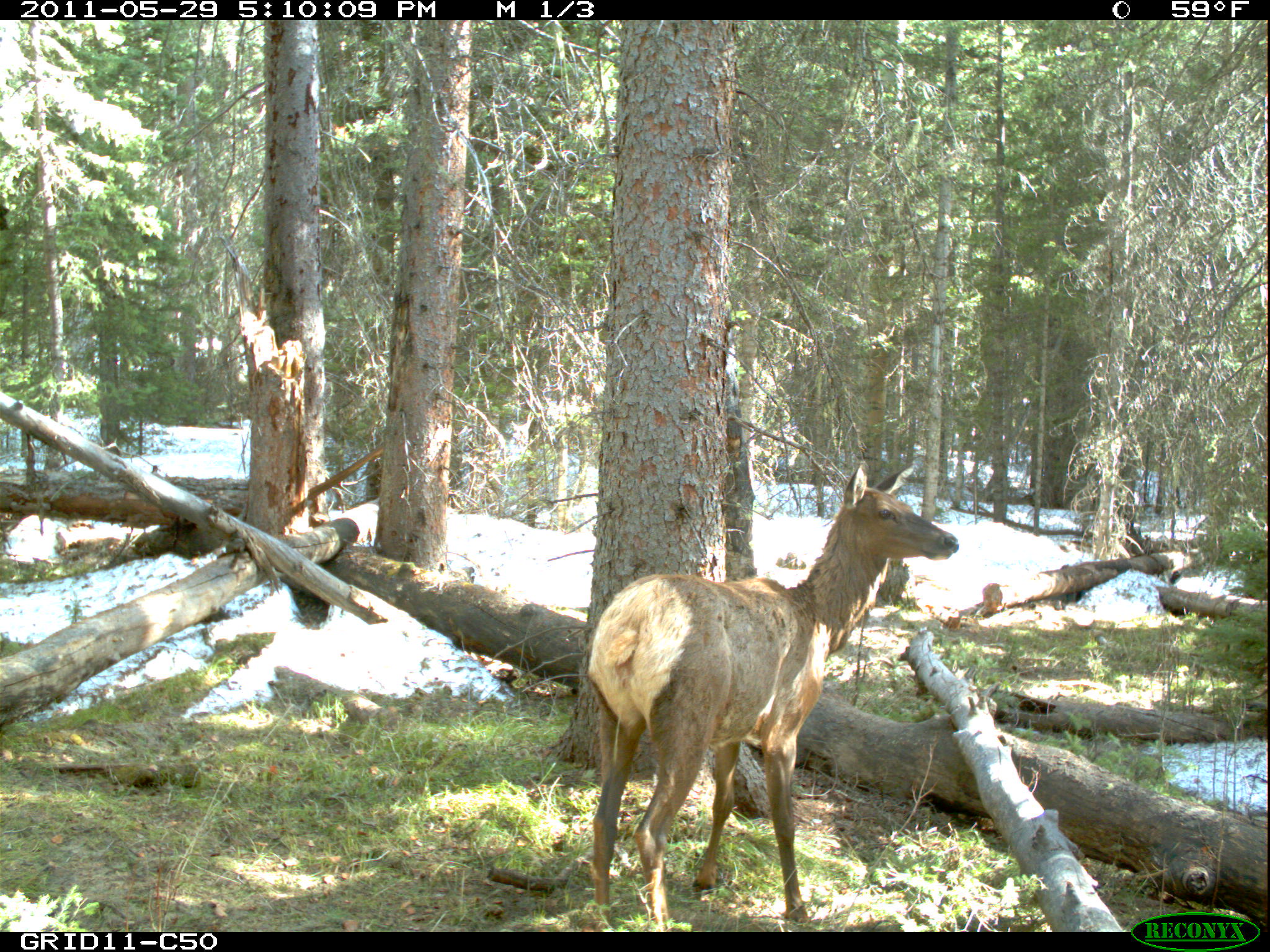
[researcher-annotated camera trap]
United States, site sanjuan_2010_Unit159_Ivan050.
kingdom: Animalia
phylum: Chordata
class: Mammalia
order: Artiodactyla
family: Cervidae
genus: Cervus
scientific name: Cervus elaphus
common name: red deer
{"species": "Cervus elaphus (red deer)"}